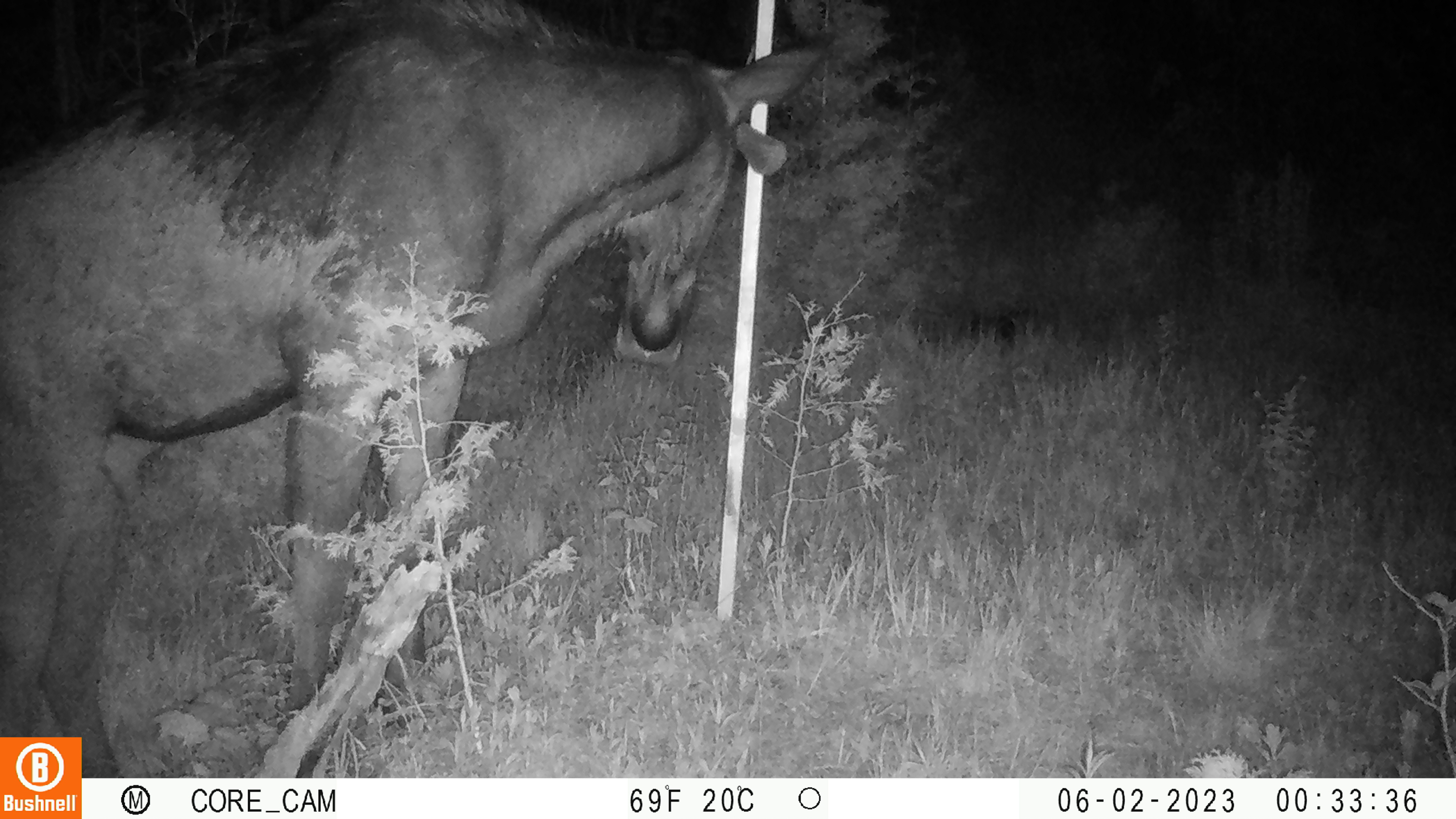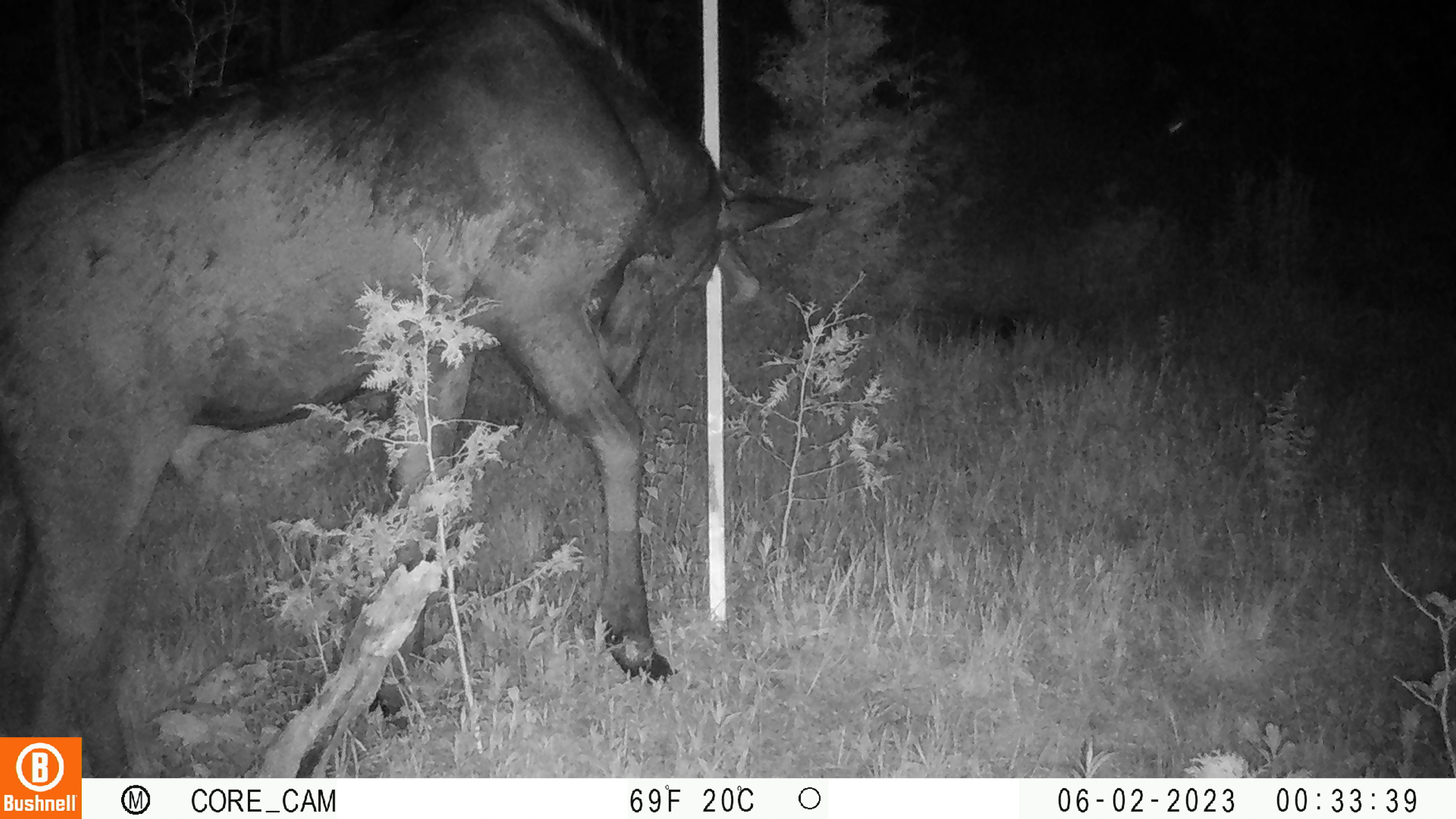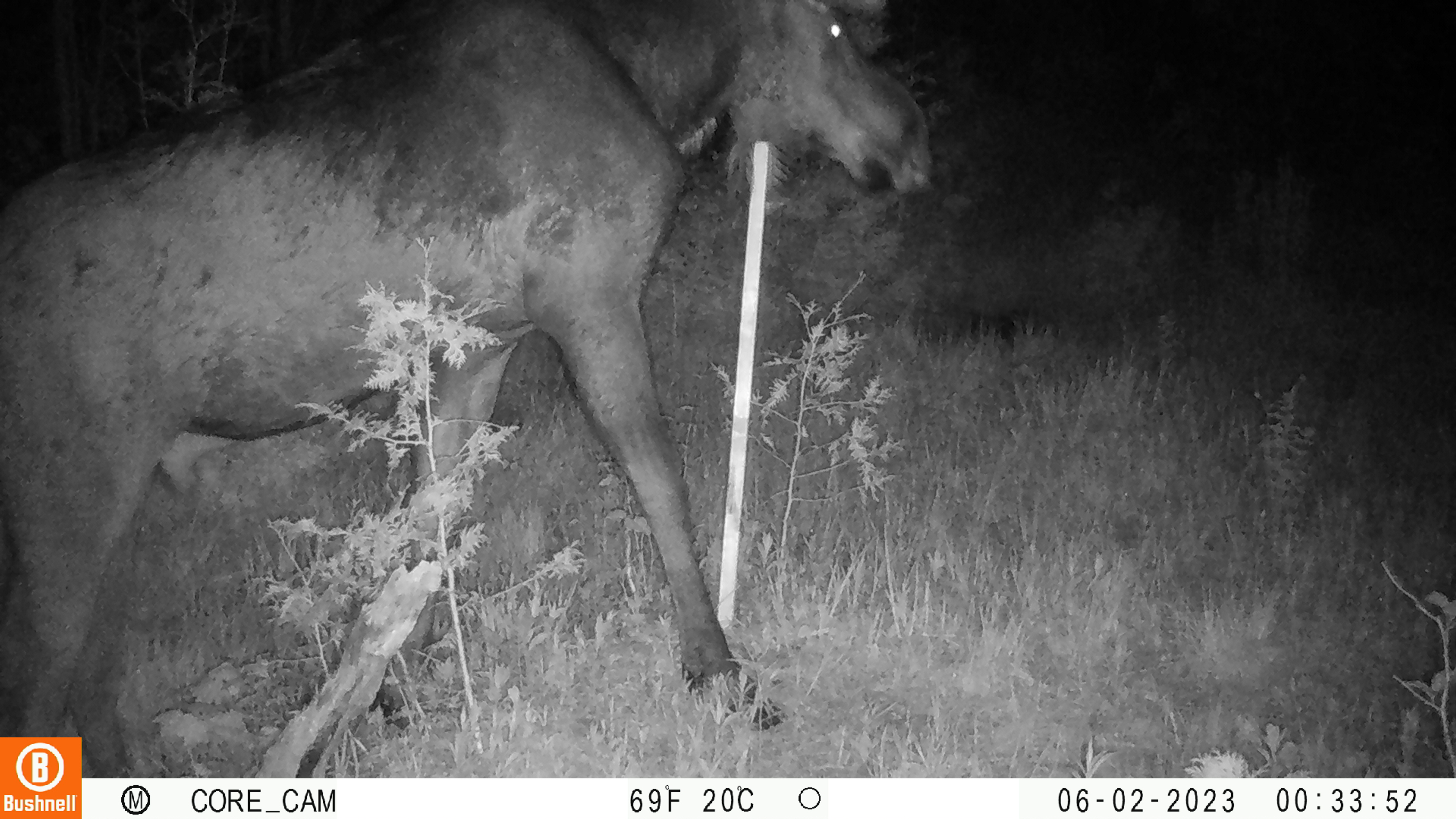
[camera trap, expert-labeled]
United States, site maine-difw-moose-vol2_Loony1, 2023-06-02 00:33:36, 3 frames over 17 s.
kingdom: Animalia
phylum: Chordata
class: Mammalia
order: Artiodactyla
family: Cervidae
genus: Alces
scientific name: Alces alces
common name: moose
Moose (Alces alces).